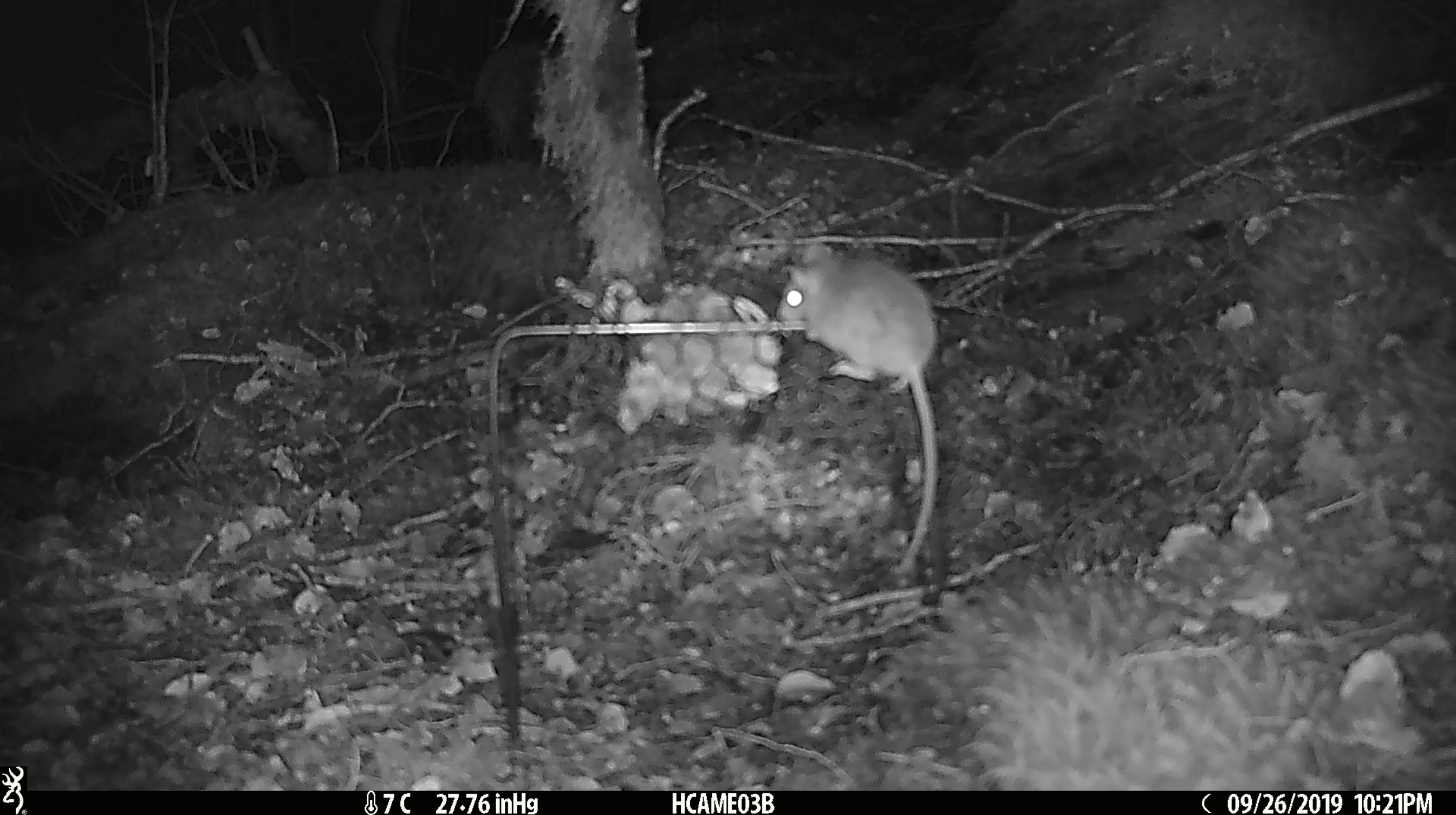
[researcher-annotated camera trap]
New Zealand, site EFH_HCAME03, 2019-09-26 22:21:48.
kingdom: Animalia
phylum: Chordata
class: Mammalia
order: Rodentia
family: Muridae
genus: Mus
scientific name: Mus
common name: mouse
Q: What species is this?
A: Mouse (Mus).